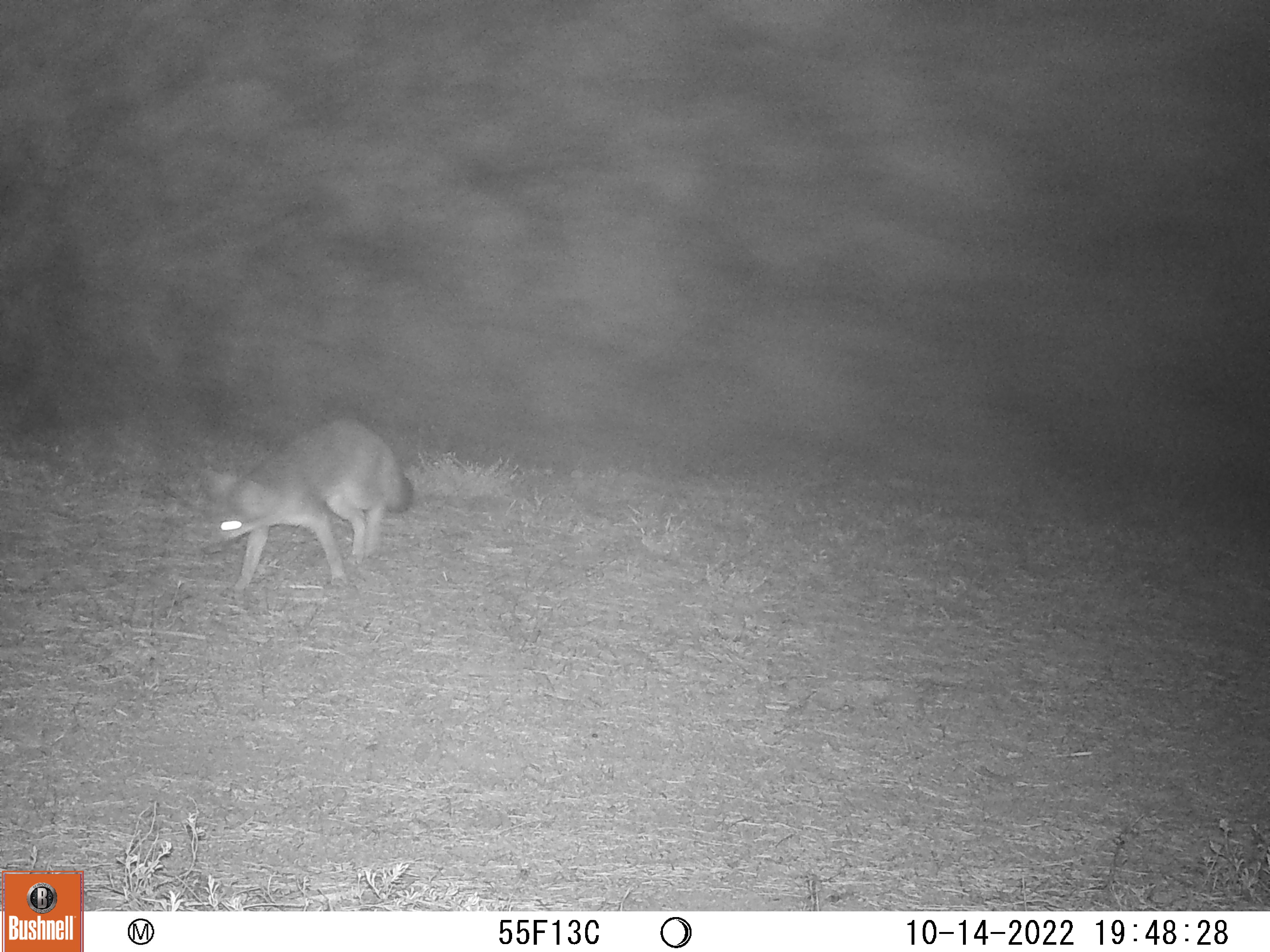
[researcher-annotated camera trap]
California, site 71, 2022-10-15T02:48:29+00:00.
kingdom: Animalia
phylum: Chordata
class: Mammalia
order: Carnivora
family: Canidae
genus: Urocyon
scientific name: Urocyon cinereoargenteus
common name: gray fox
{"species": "gray fox (Urocyon cinereoargenteus)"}